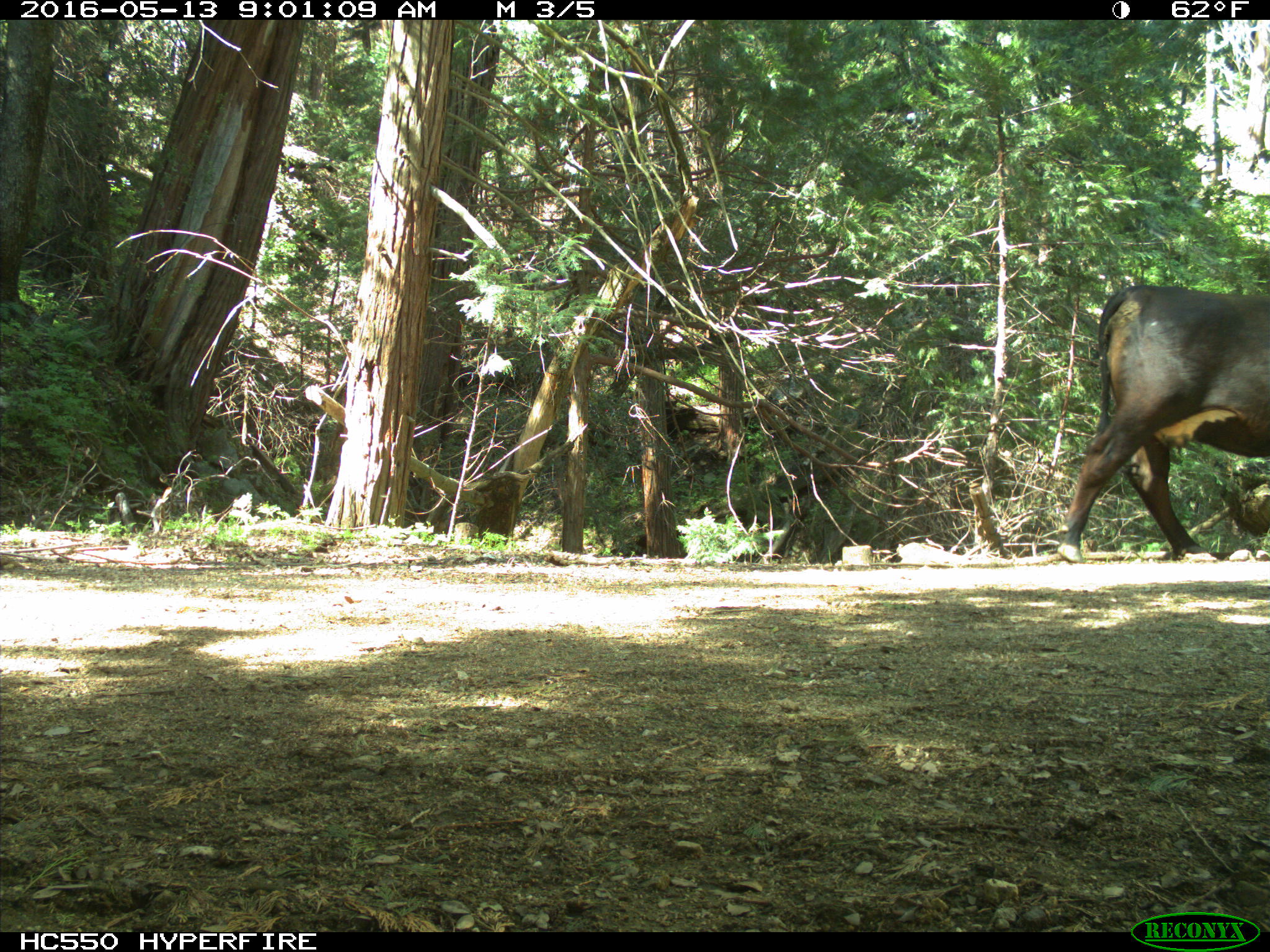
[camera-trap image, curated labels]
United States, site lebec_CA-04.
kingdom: Animalia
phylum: Chordata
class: Mammalia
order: Artiodactyla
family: Bovidae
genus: Bos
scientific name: Bos taurus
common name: domestic cow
Bos taurus (domestic cow).